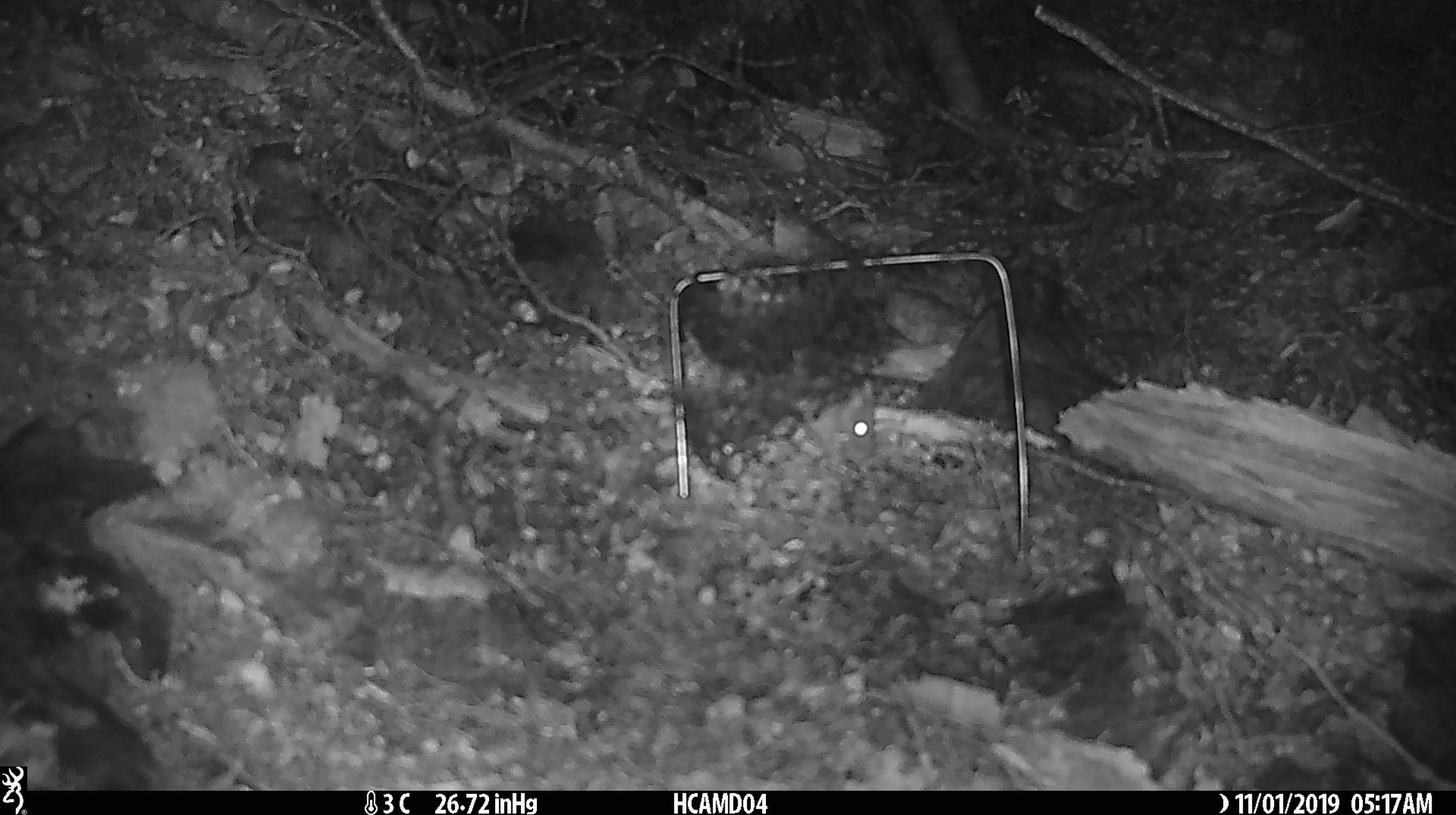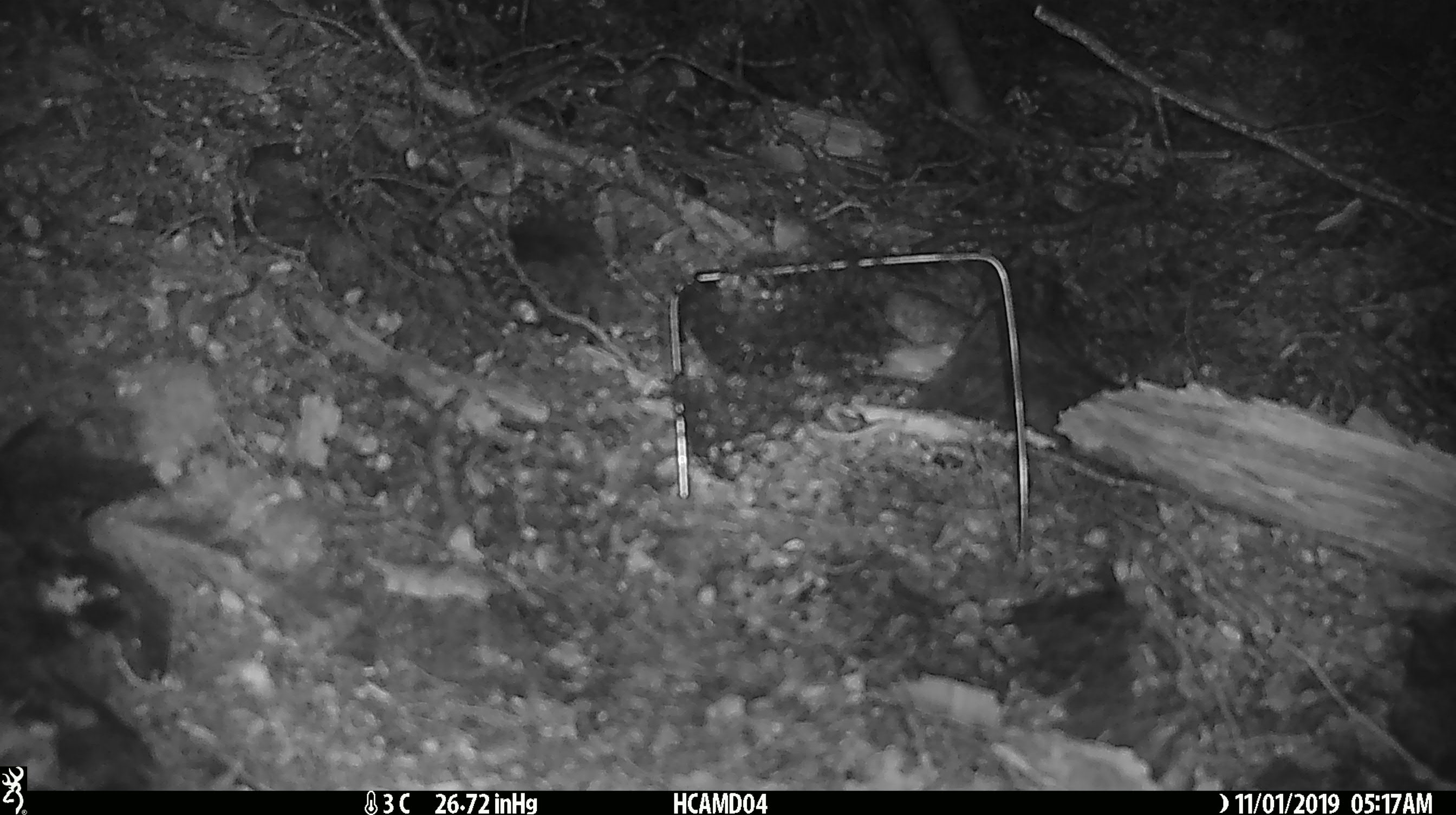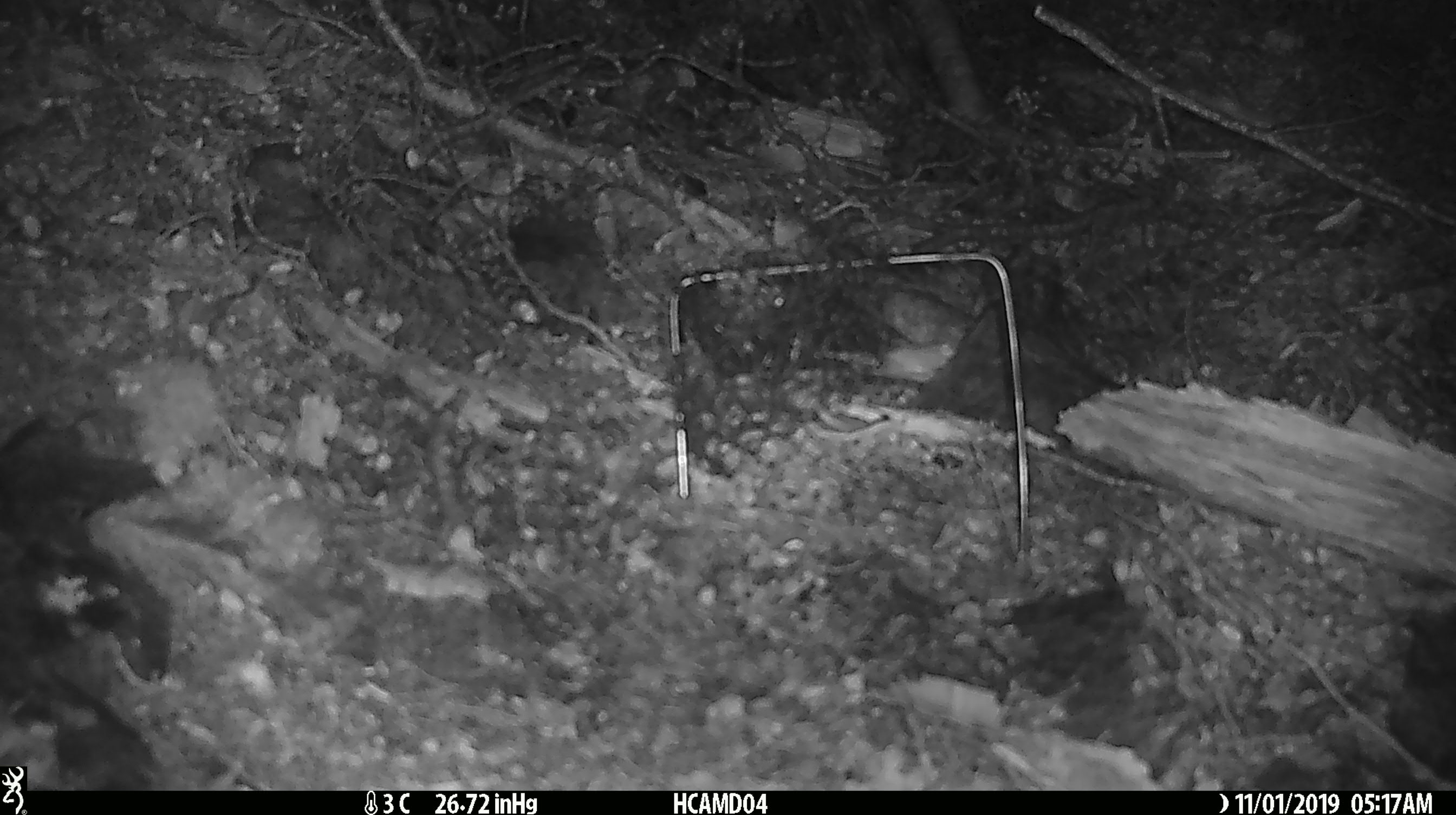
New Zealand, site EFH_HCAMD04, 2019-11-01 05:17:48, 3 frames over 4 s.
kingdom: Animalia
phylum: Chordata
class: Mammalia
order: Rodentia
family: Muridae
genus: Mus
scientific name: Mus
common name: mouse